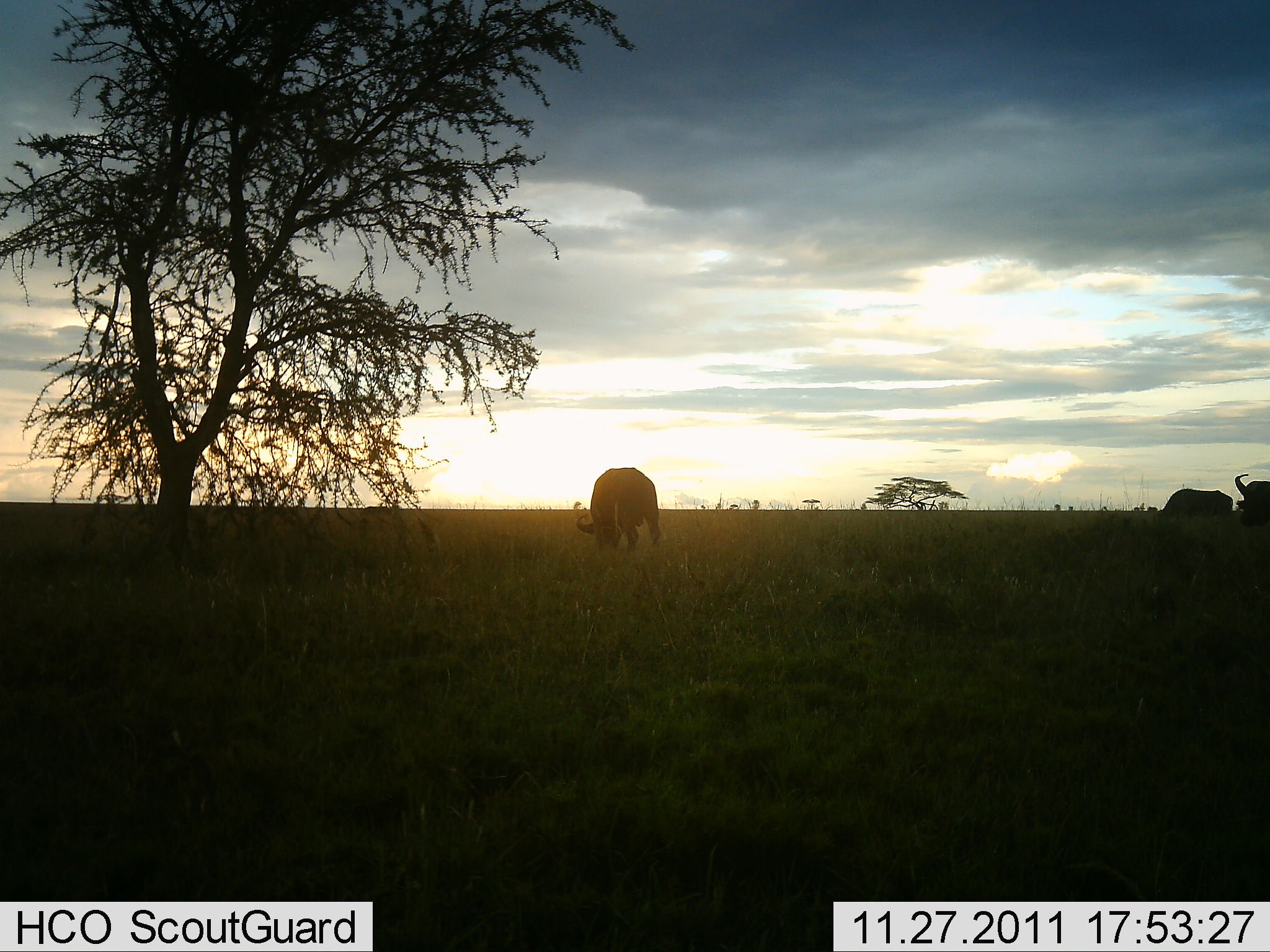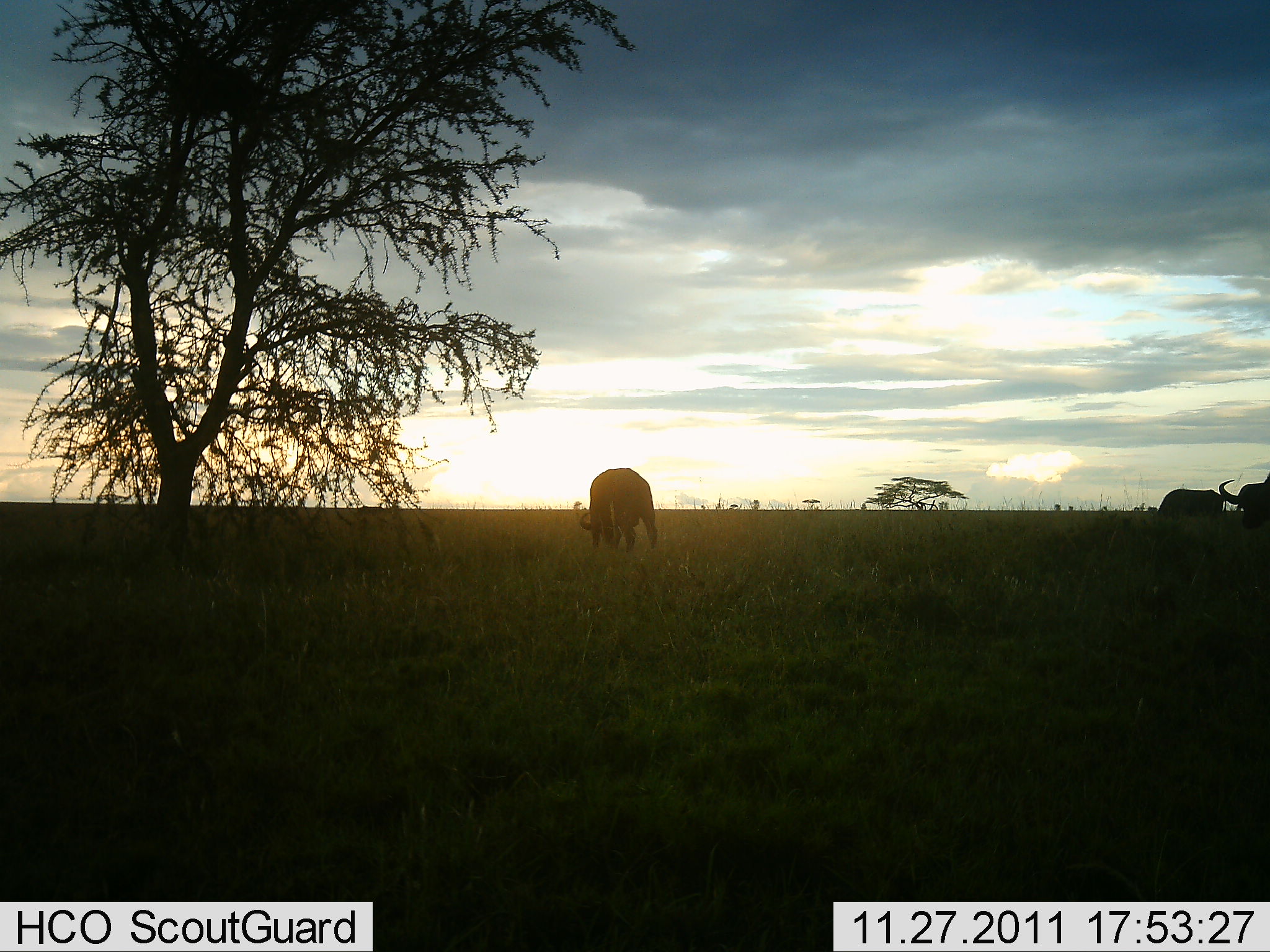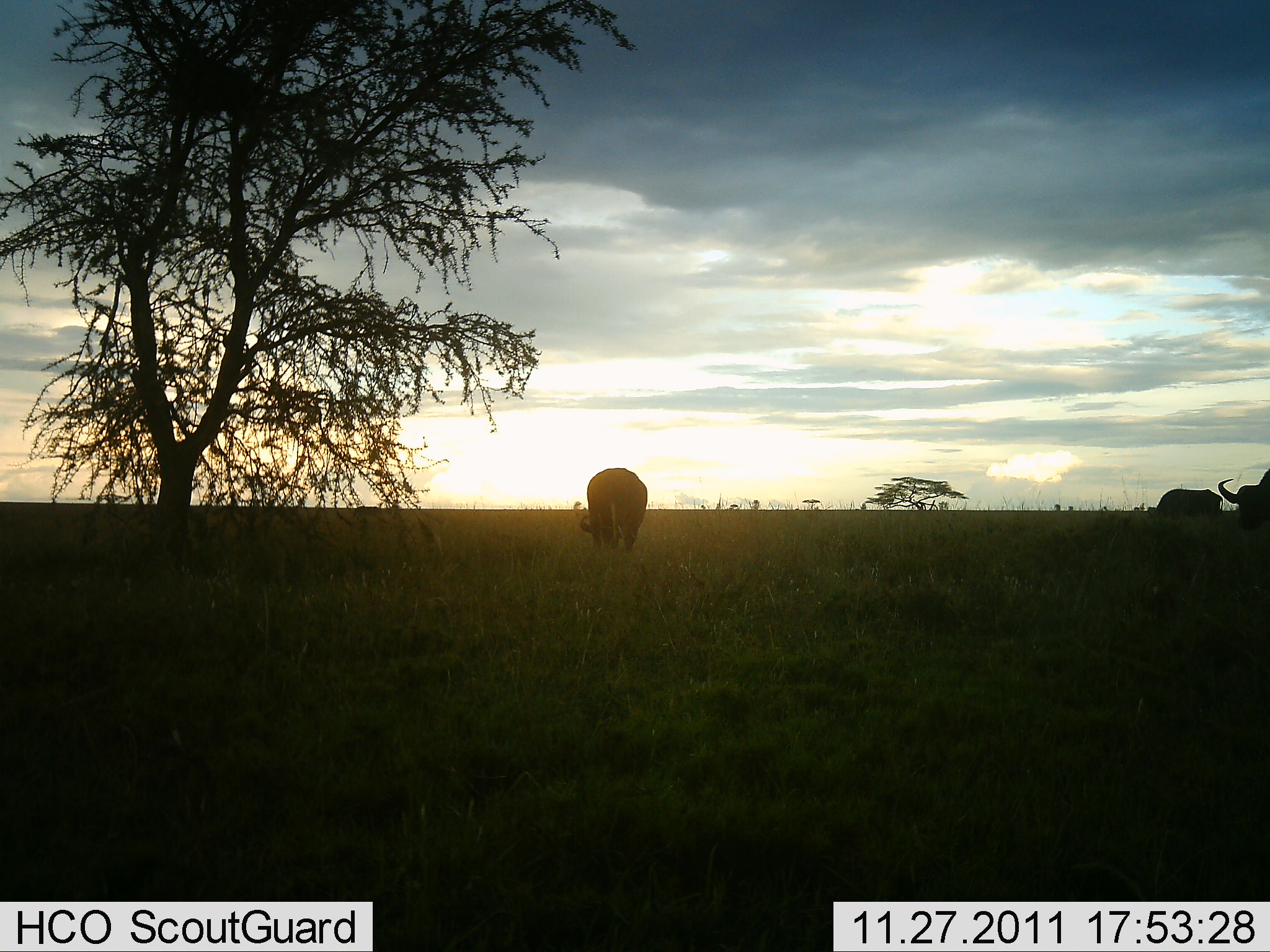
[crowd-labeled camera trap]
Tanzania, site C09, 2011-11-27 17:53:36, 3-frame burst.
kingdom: Animalia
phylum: Chordata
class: Mammalia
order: Artiodactyla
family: Bovidae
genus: Syncerus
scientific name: Syncerus caffer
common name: cape buffalo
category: buffalo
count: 3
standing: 8%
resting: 0%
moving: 8%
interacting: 0%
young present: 0%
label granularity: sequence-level